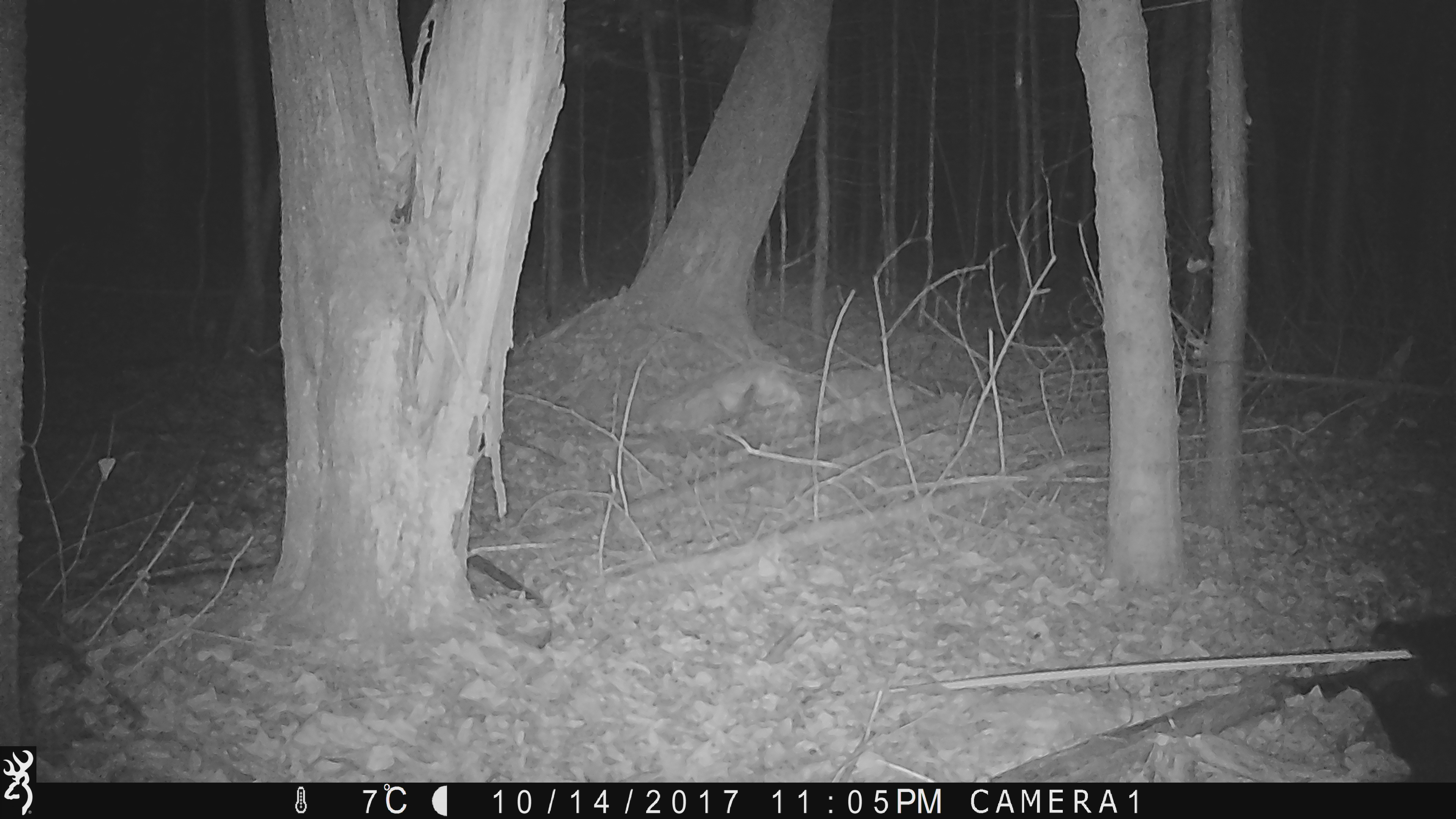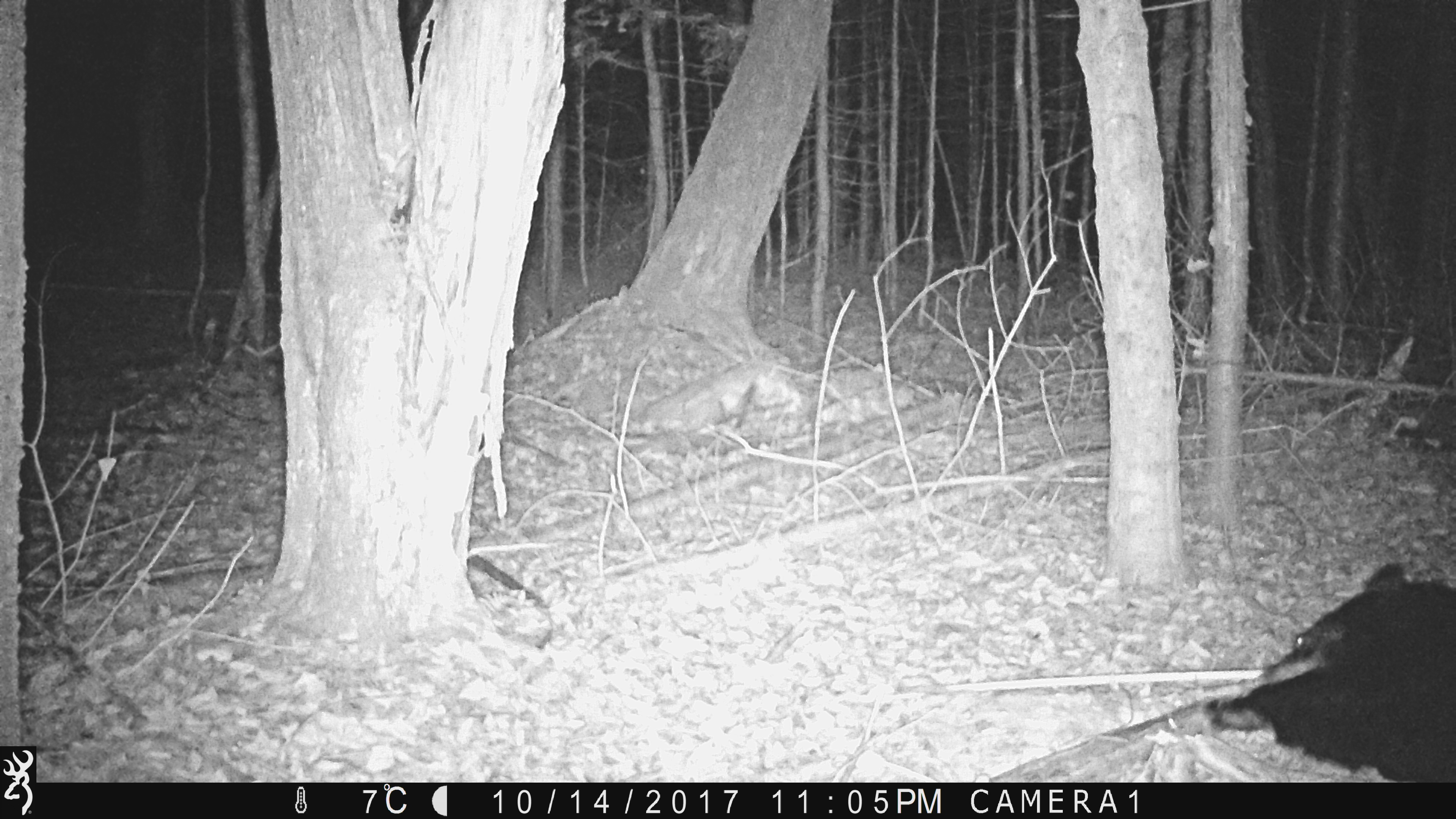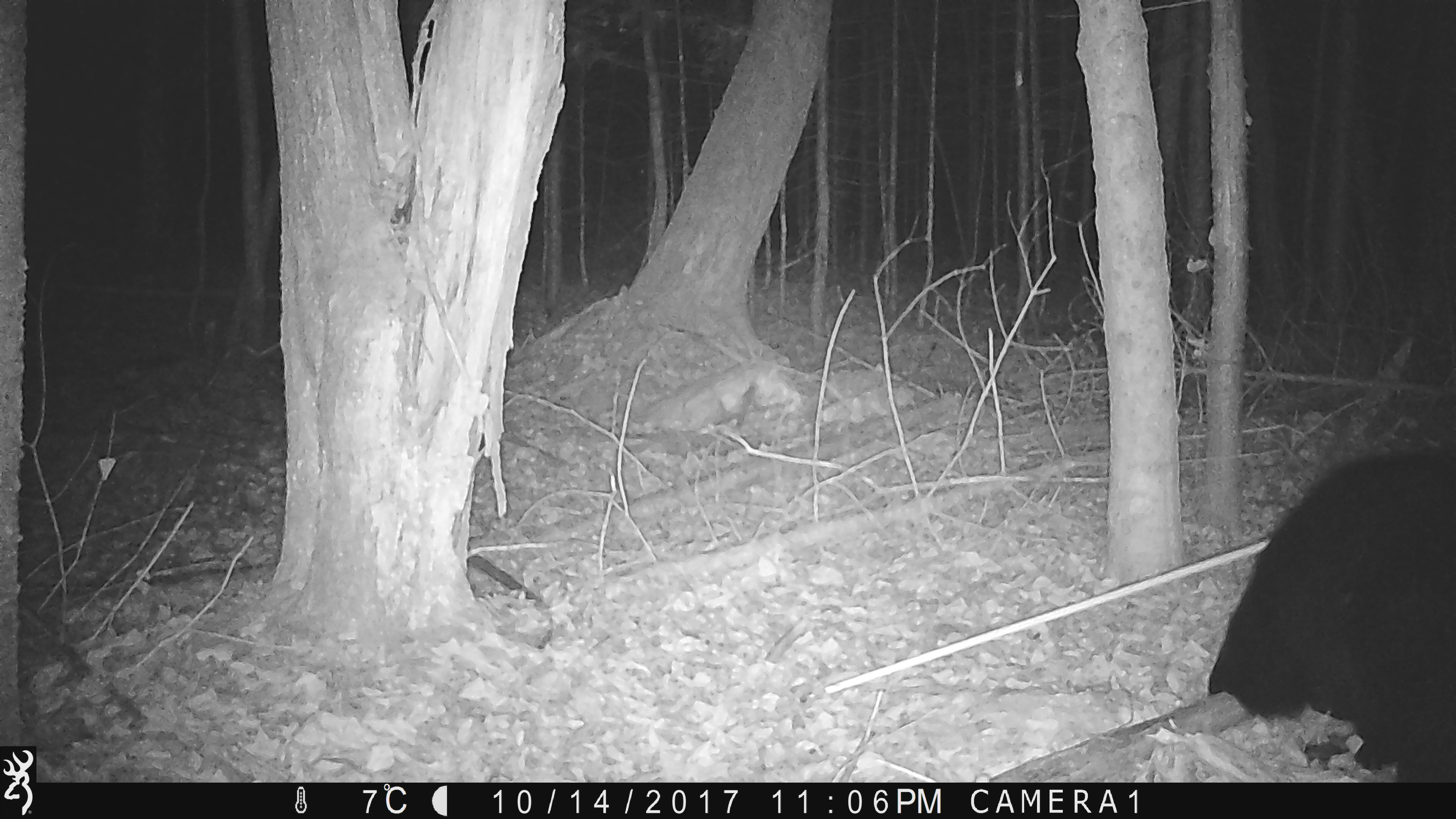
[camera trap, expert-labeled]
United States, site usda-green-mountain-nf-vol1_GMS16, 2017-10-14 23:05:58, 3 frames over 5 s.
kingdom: Animalia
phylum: Chordata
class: Mammalia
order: Carnivora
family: Ursidae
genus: Ursus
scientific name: Ursus americanus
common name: black bear